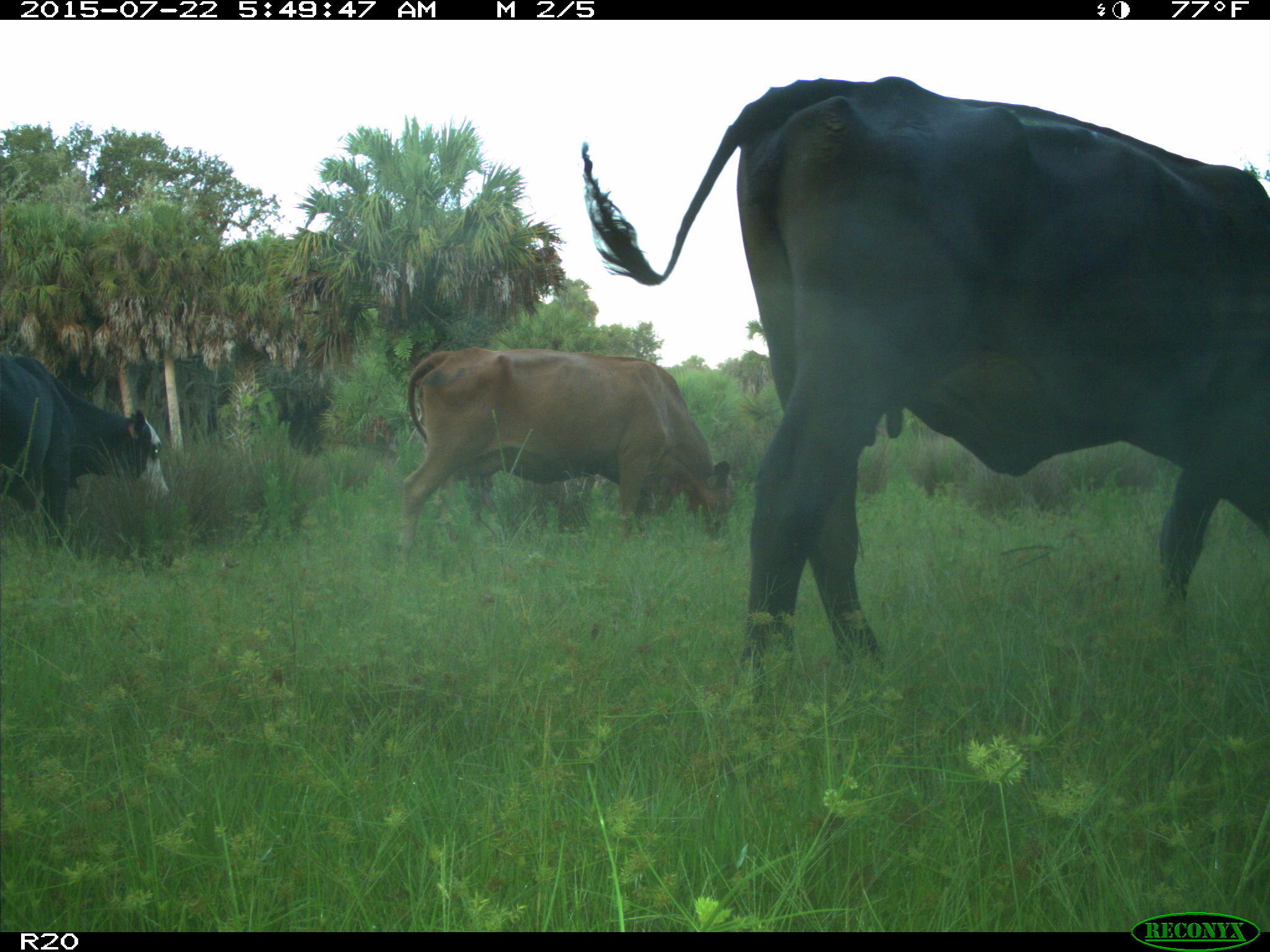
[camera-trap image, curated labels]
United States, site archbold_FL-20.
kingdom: Animalia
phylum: Chordata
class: Mammalia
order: Artiodactyla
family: Bovidae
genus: Bos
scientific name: Bos taurus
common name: domestic cow